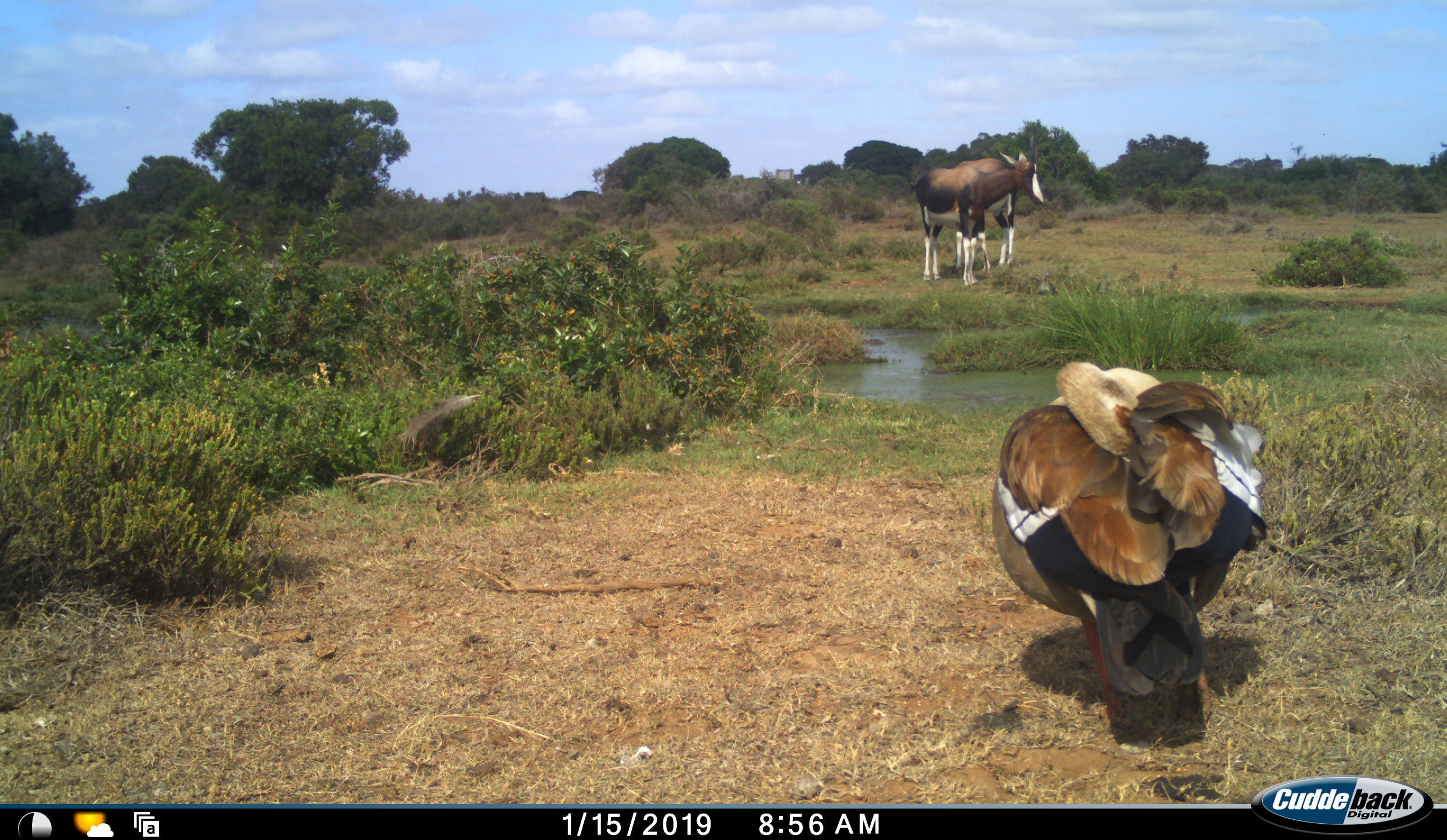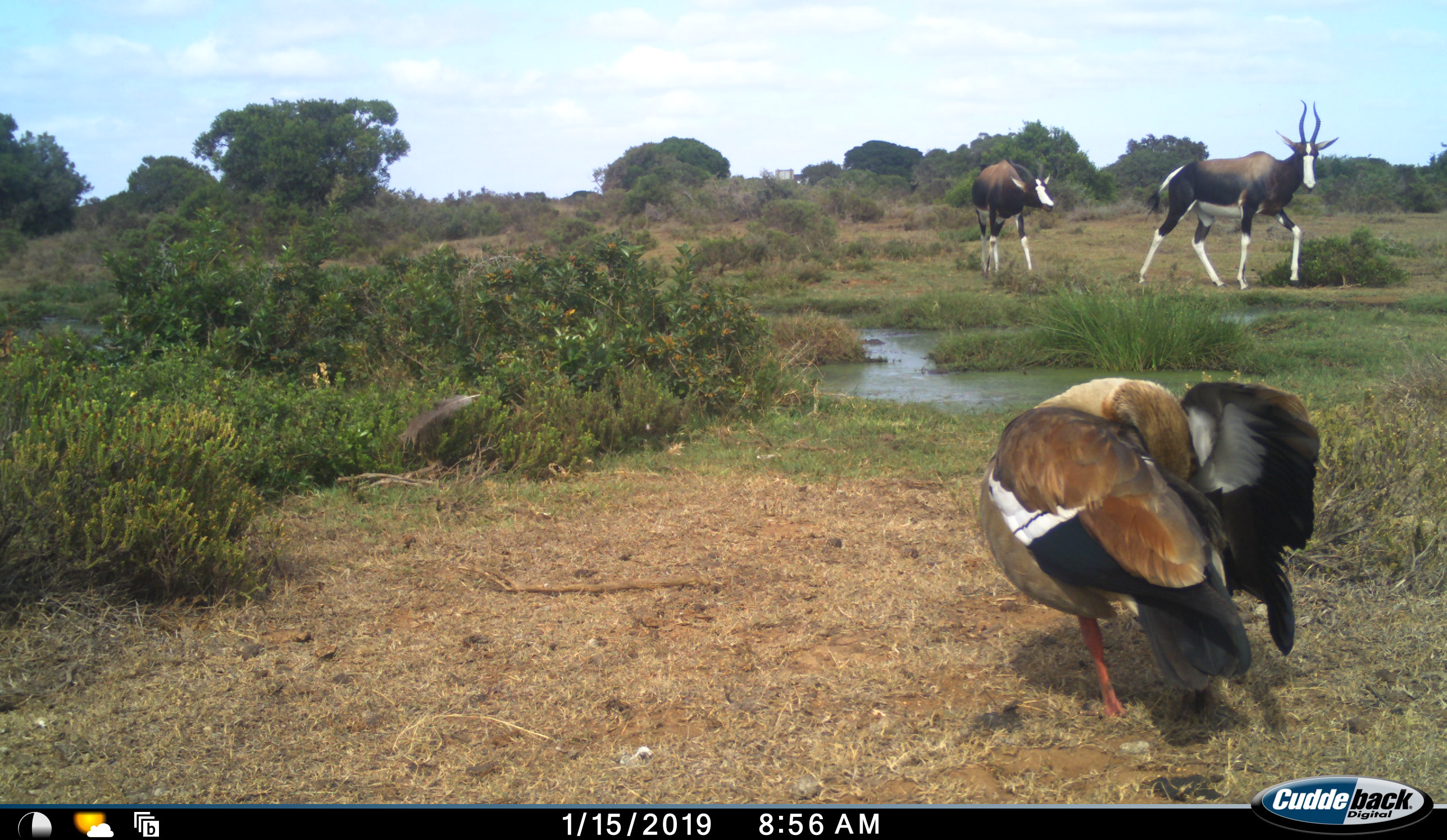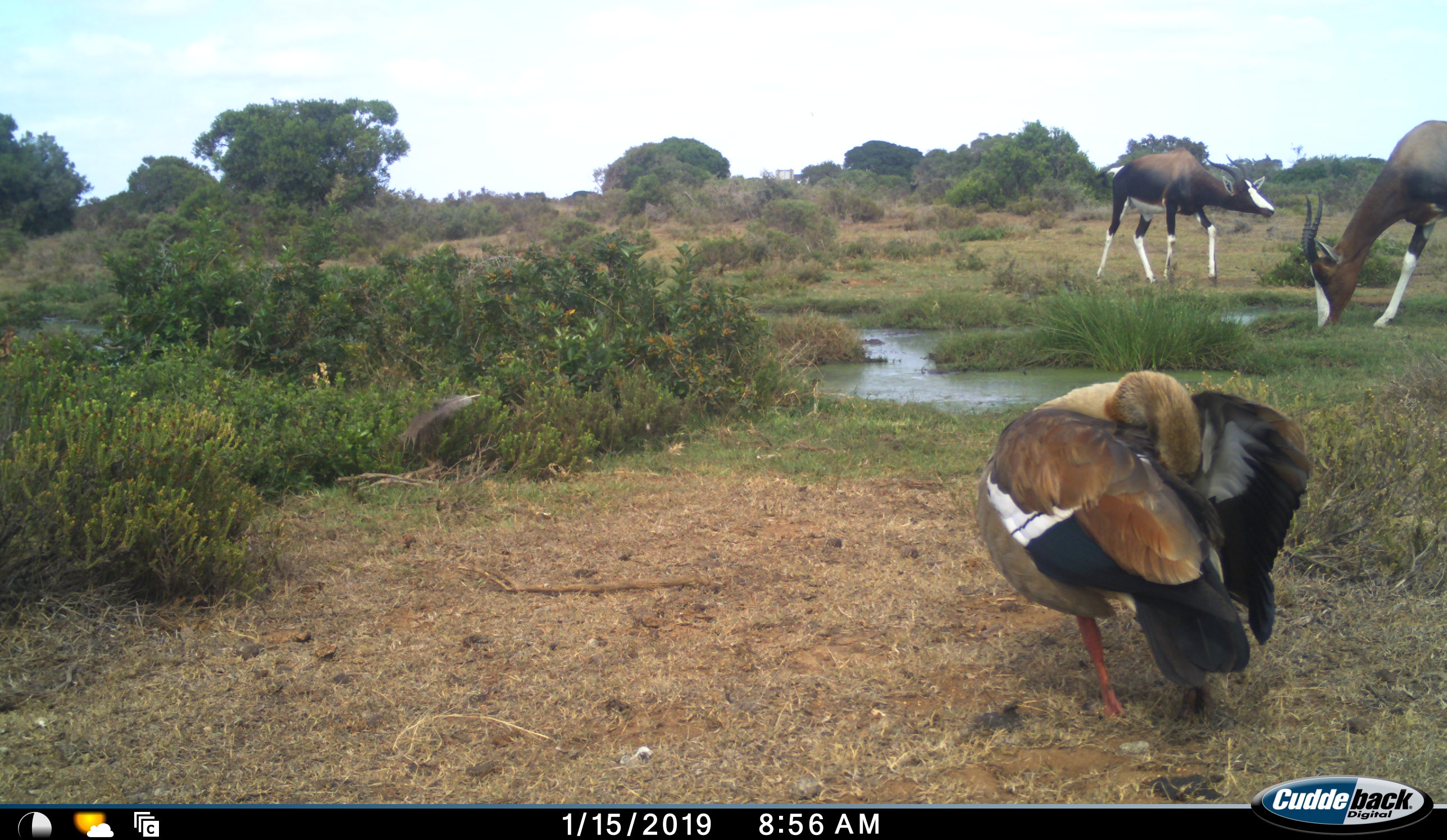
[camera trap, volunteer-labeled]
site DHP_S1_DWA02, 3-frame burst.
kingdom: Animalia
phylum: Chordata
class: Aves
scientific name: Aves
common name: bird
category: birdother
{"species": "birdother (bird) (Aves)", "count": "1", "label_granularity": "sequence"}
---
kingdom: Animalia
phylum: Chordata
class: Mammalia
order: Artiodactyla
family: Bovidae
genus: Damaliscus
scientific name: Damaliscus pygargus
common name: bontebok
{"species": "bontebok (Damaliscus pygargus)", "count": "2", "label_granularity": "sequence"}